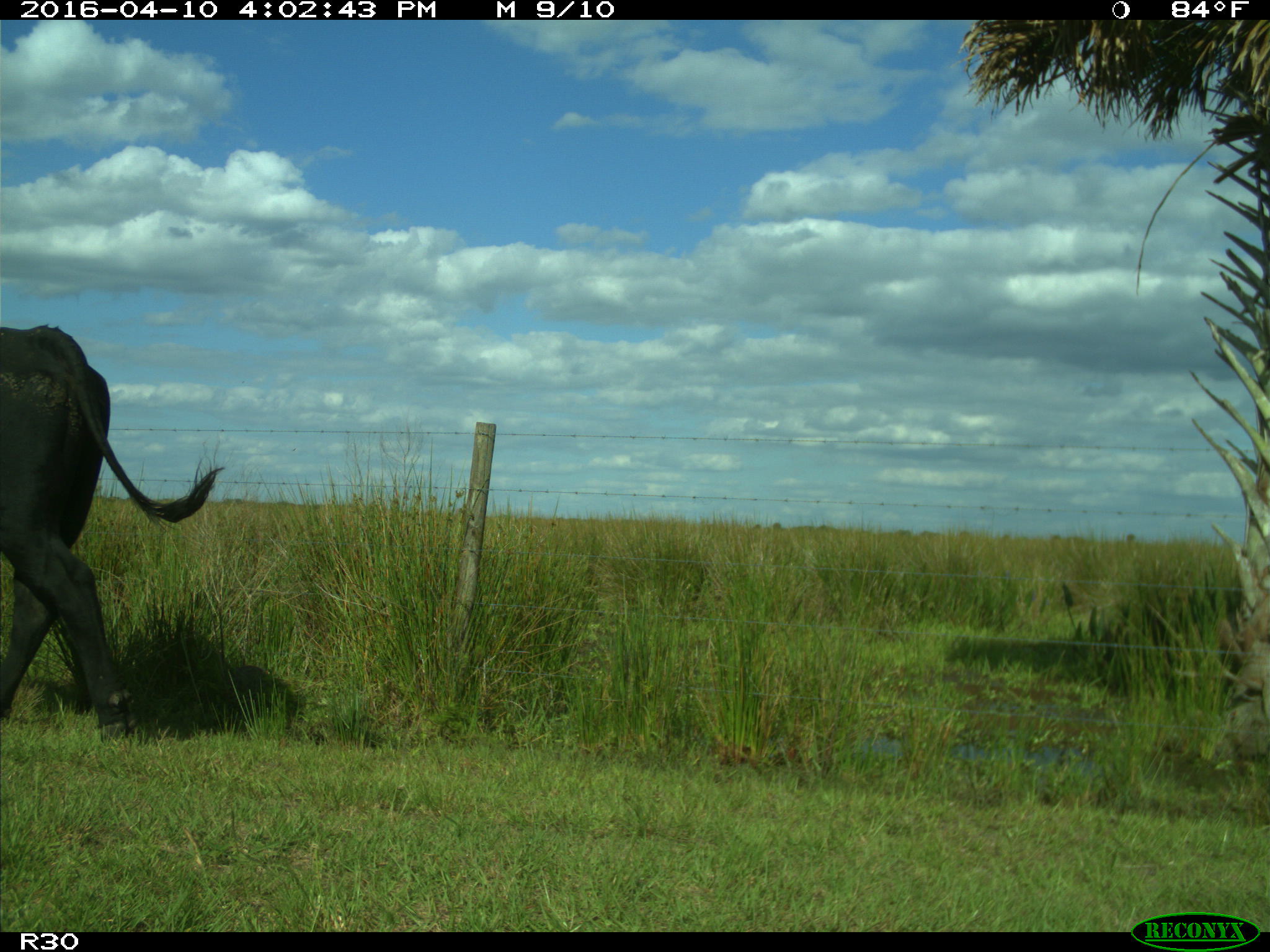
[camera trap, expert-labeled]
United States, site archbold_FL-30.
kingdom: Animalia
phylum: Chordata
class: Mammalia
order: Artiodactyla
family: Bovidae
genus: Bos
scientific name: Bos taurus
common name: domestic cow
Bos taurus (domestic cow).